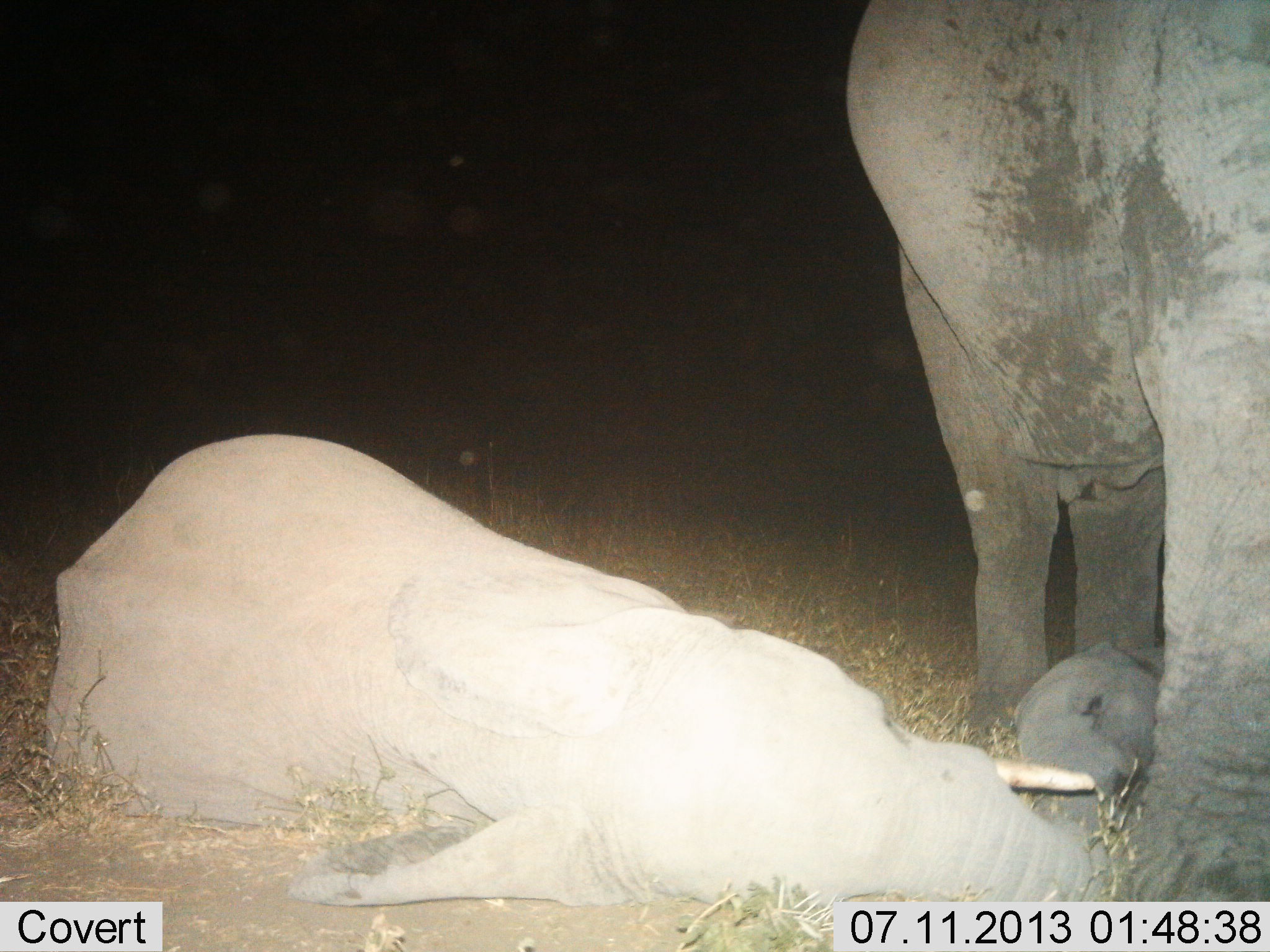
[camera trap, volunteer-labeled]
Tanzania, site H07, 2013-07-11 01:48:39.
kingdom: Animalia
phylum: Chordata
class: Mammalia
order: Proboscidea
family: Elephantidae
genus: Loxodonta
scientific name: Loxodonta africana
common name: african bush elephant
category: elephant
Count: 3.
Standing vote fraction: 70%.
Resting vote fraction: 93%.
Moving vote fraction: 0%.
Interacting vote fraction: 11%.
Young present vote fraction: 70%.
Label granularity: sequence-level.